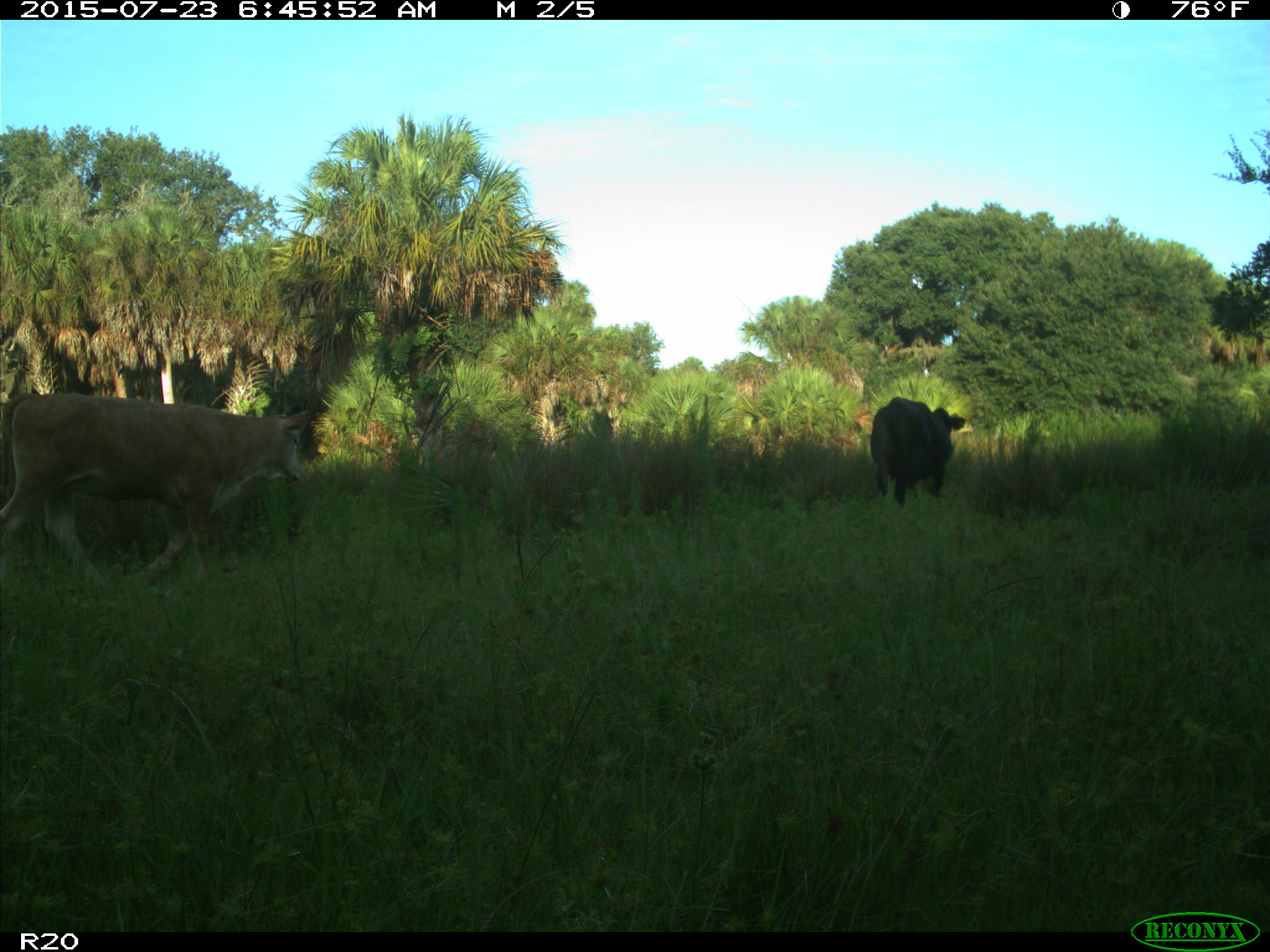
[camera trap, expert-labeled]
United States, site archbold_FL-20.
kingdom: Animalia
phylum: Chordata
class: Mammalia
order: Artiodactyla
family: Bovidae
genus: Bos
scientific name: Bos taurus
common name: domestic cow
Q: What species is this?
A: Bos taurus (domestic cow).